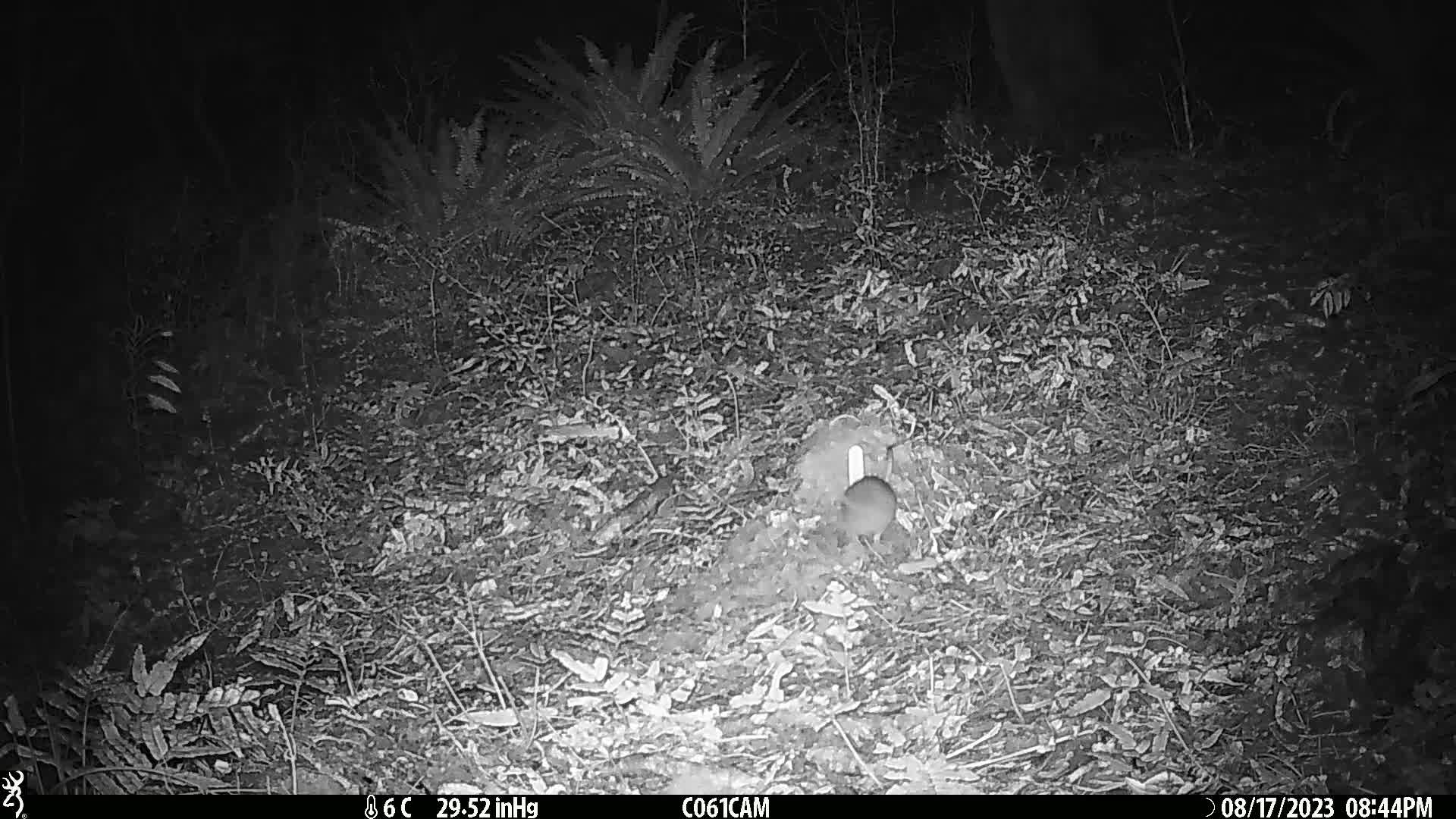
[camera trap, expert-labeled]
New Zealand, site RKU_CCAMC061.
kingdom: Animalia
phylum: Chordata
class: Mammalia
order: Rodentia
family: Muridae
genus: Rattus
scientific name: Rattus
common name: rat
Rat (Rattus).